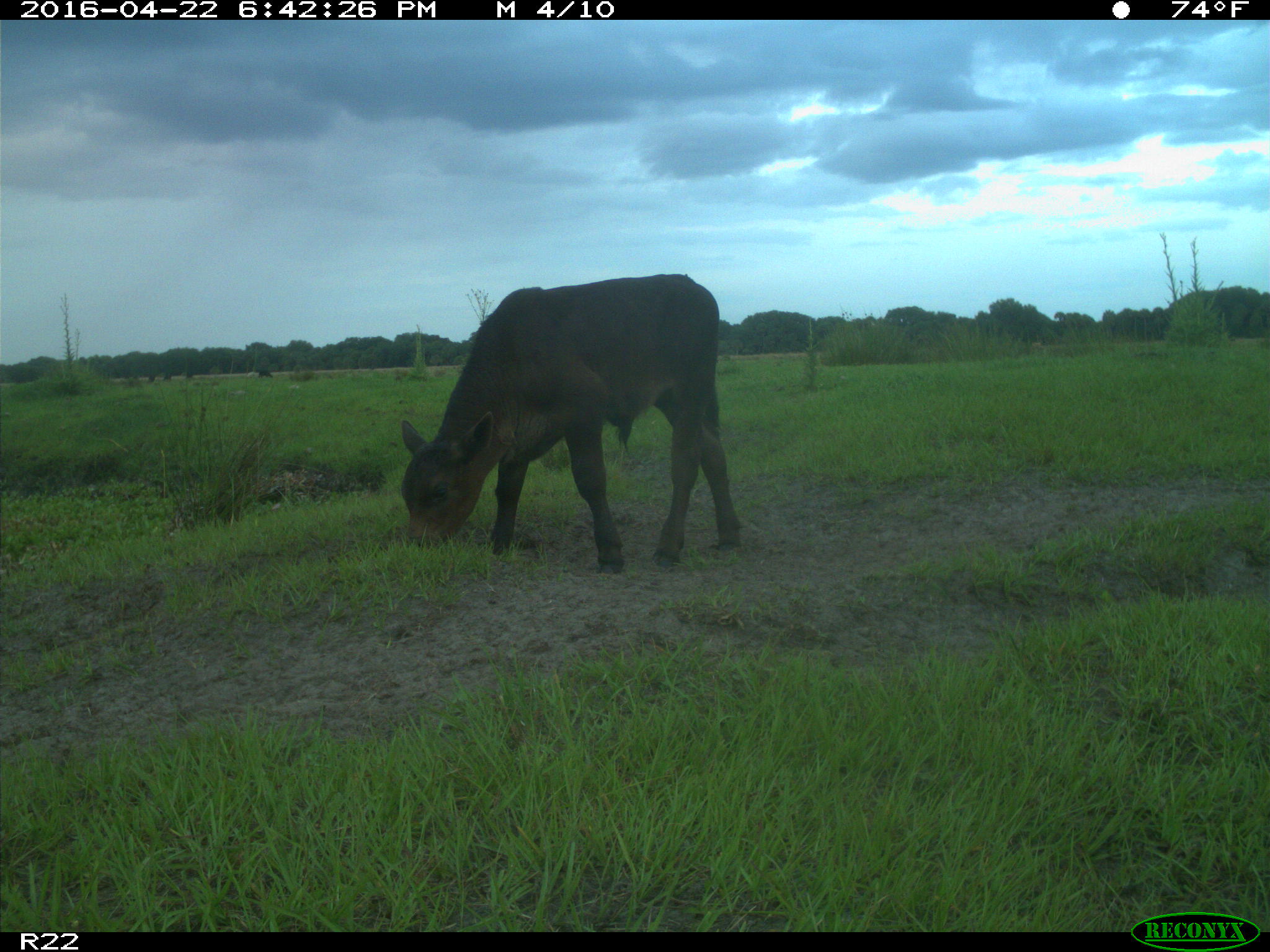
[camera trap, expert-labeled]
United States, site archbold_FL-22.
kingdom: Animalia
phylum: Chordata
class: Mammalia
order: Artiodactyla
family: Bovidae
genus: Bos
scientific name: Bos taurus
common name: domestic cow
Bos taurus (domestic cow).